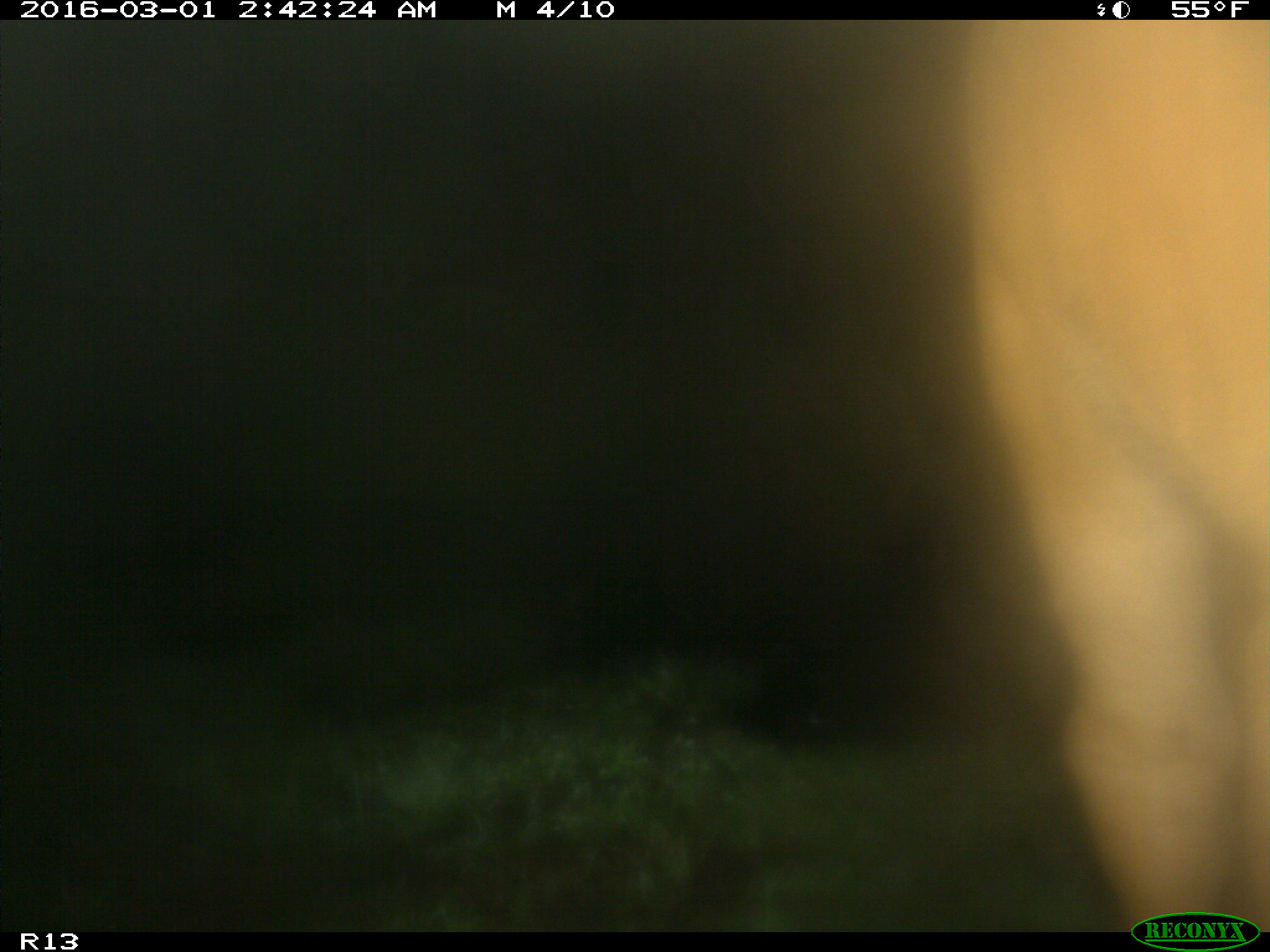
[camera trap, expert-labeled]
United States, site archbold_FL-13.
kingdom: Animalia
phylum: Chordata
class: Mammalia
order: Artiodactyla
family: Bovidae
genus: Bos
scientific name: Bos taurus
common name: domestic cow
Bos taurus (domestic cow).